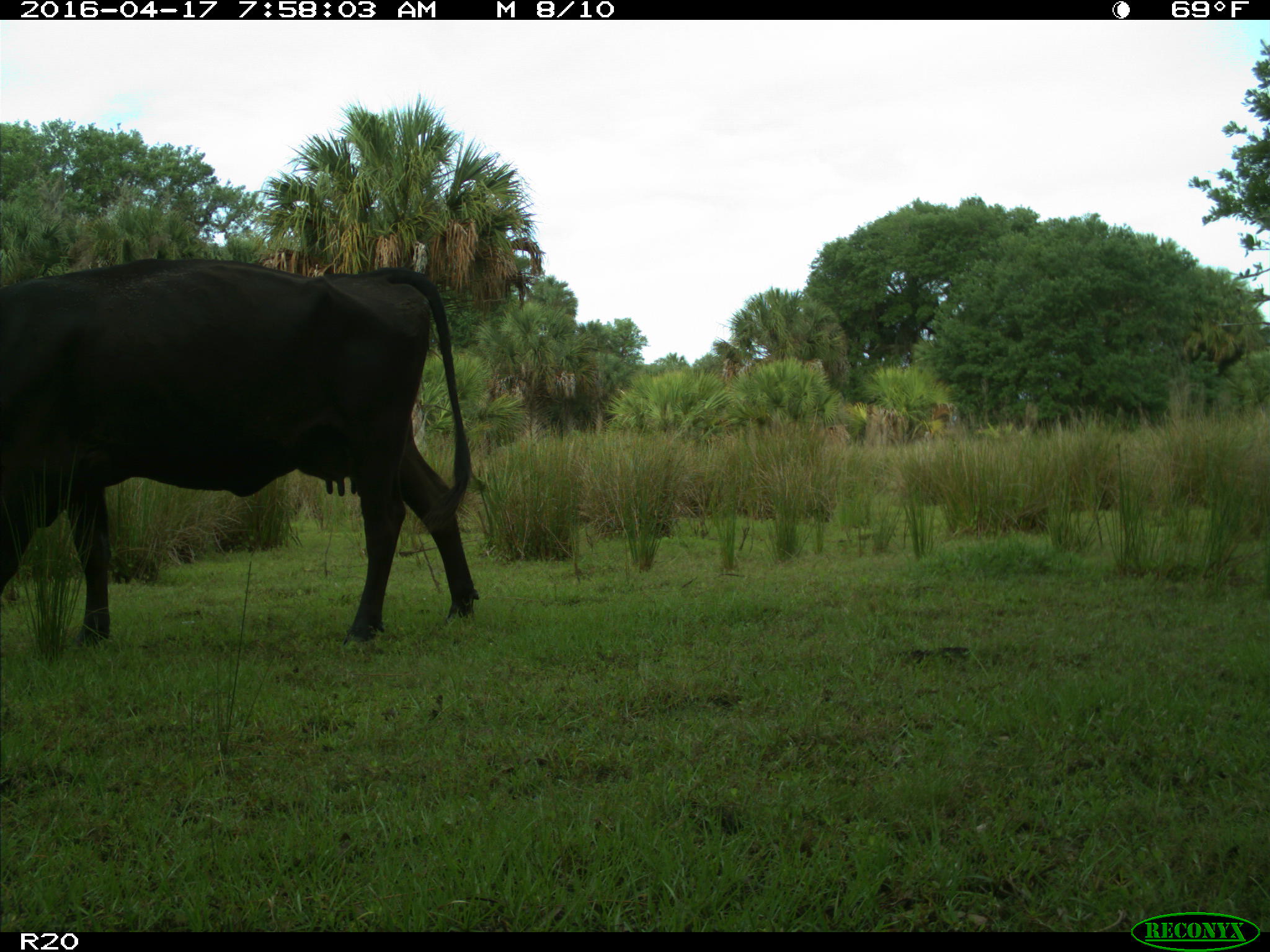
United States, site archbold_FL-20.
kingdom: Animalia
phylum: Chordata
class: Mammalia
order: Artiodactyla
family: Bovidae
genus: Bos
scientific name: Bos taurus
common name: domestic cow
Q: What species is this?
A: Bos taurus (domestic cow).